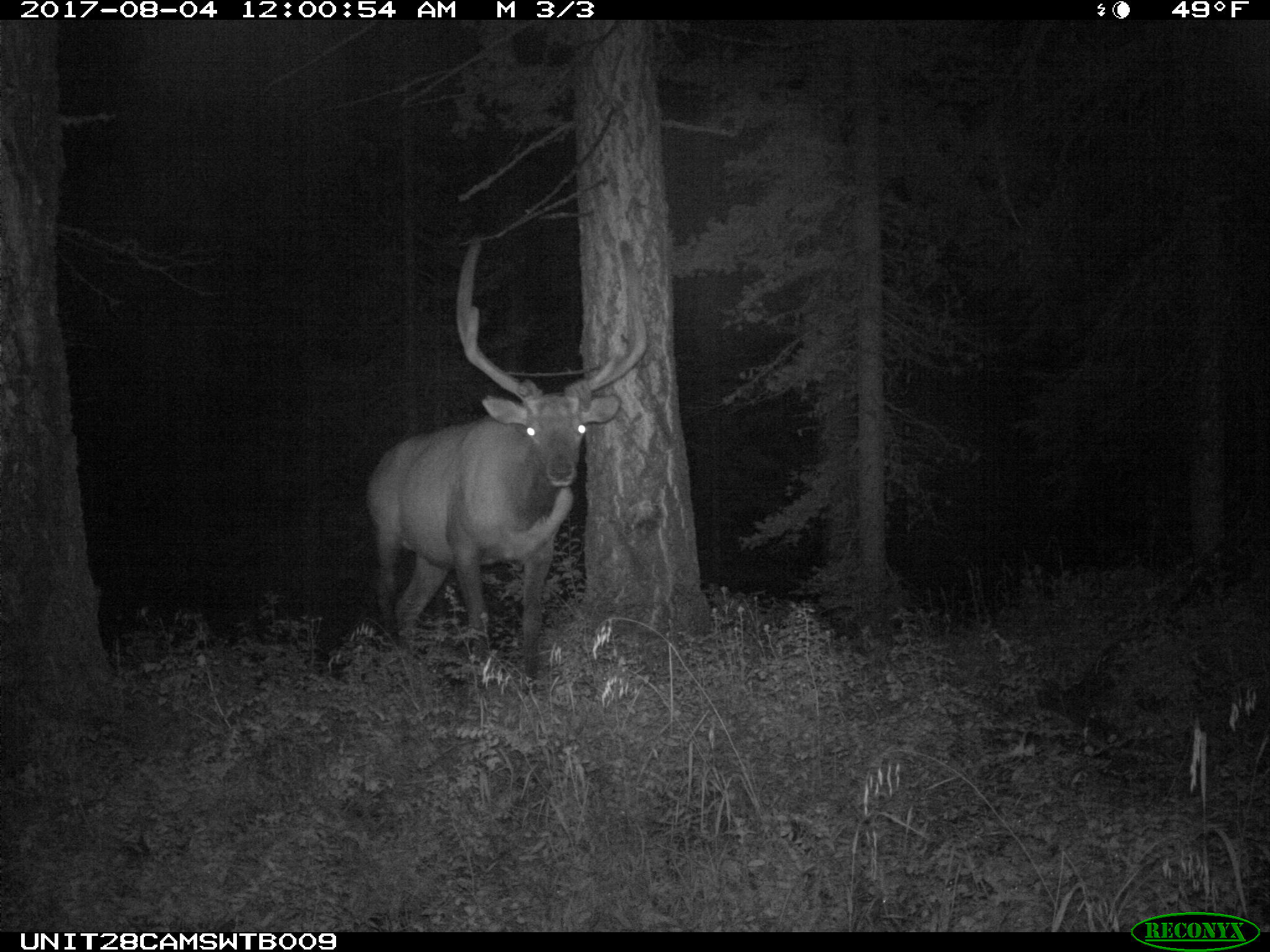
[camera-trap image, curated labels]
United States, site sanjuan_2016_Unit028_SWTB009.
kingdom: Animalia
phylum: Chordata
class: Mammalia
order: Artiodactyla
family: Cervidae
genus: Cervus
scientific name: Cervus elaphus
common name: red deer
Cervus elaphus (red deer).